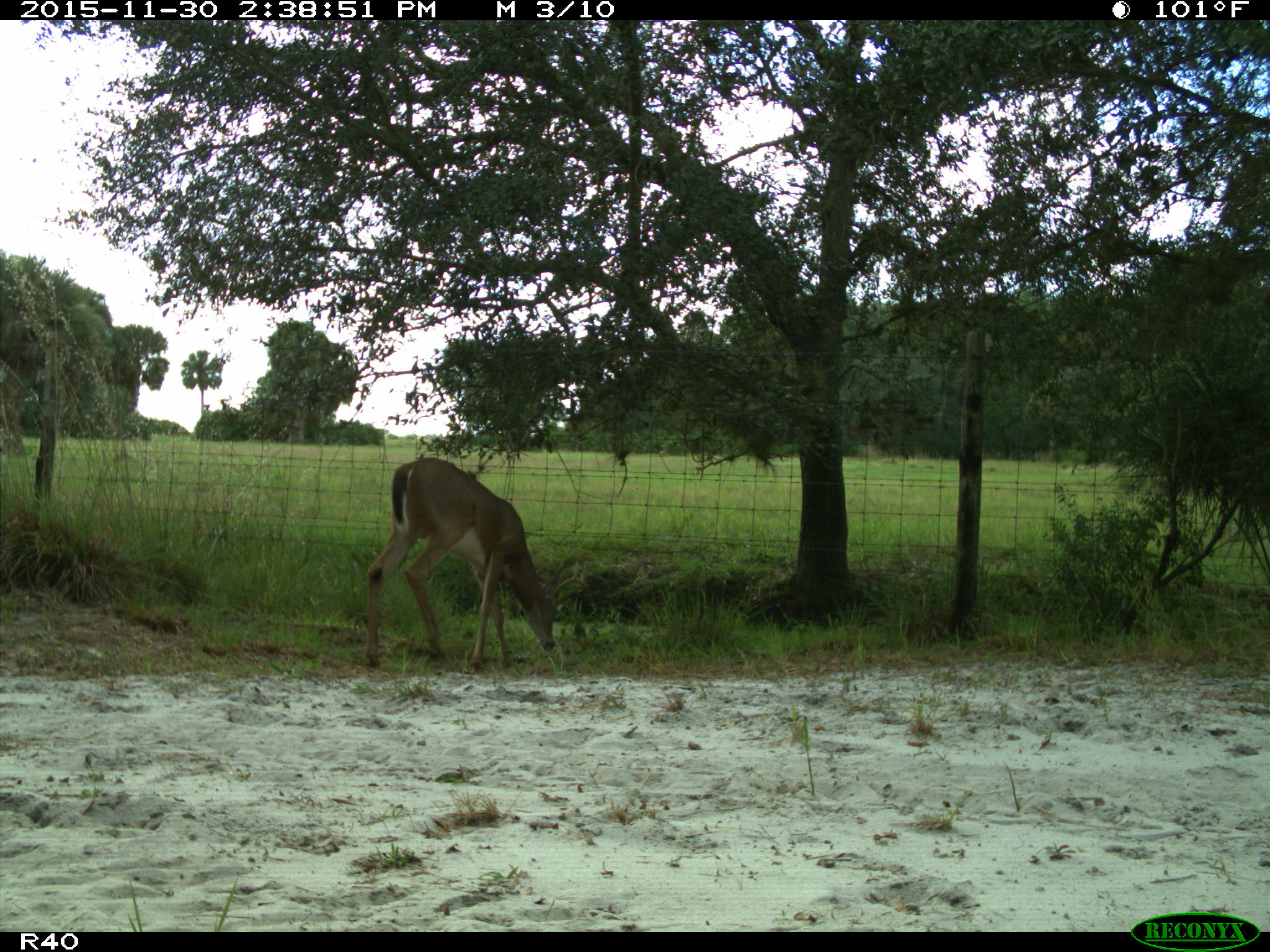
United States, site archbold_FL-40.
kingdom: Animalia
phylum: Chordata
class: Mammalia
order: Artiodactyla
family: Cervidae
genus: Odocoileus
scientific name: Odocoileus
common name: deer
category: unidentified deer